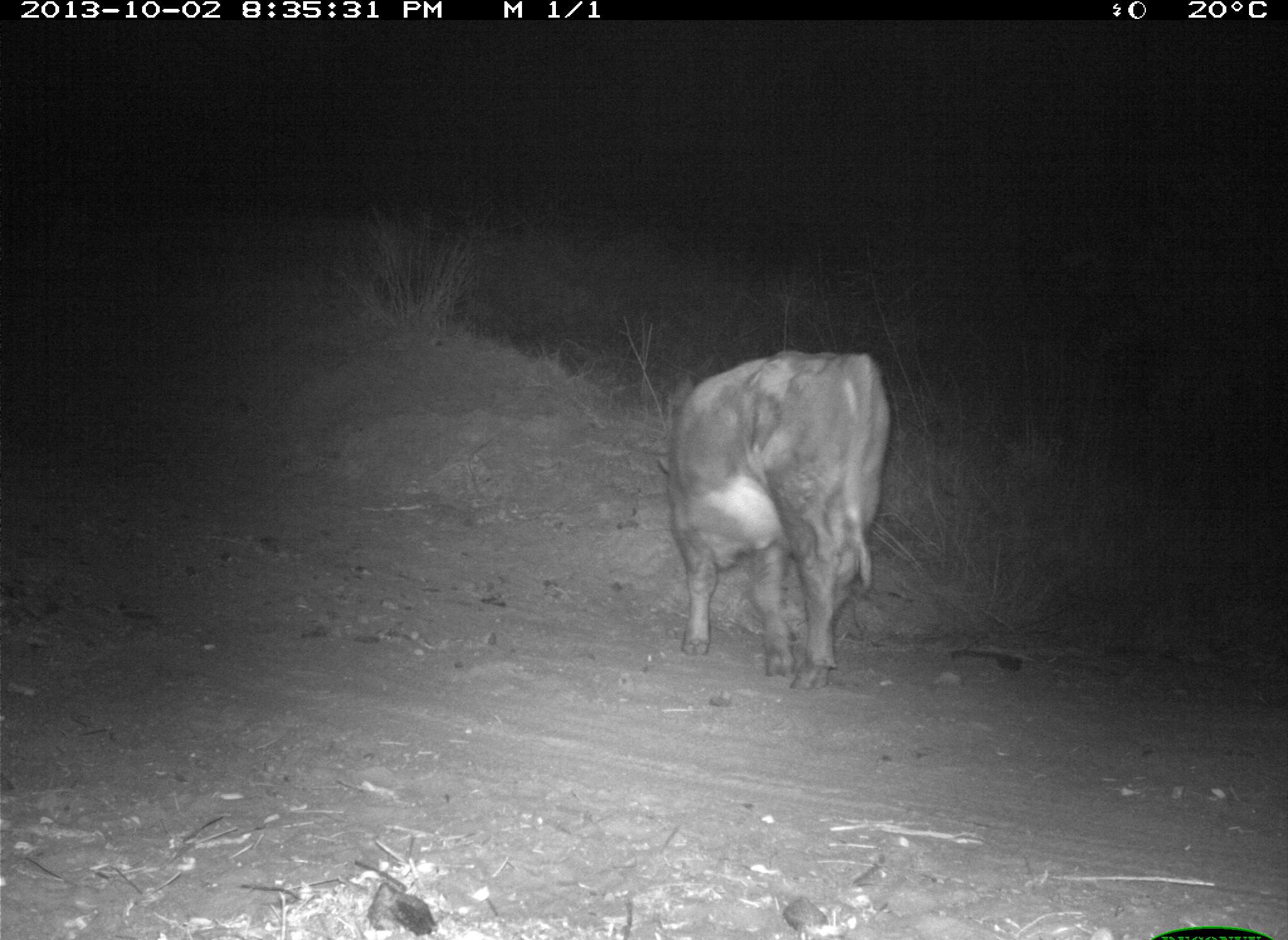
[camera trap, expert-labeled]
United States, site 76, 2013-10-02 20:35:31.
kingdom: Animalia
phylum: Chordata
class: Mammalia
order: Artiodactyla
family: Bovidae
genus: Bos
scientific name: Bos taurus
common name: cow